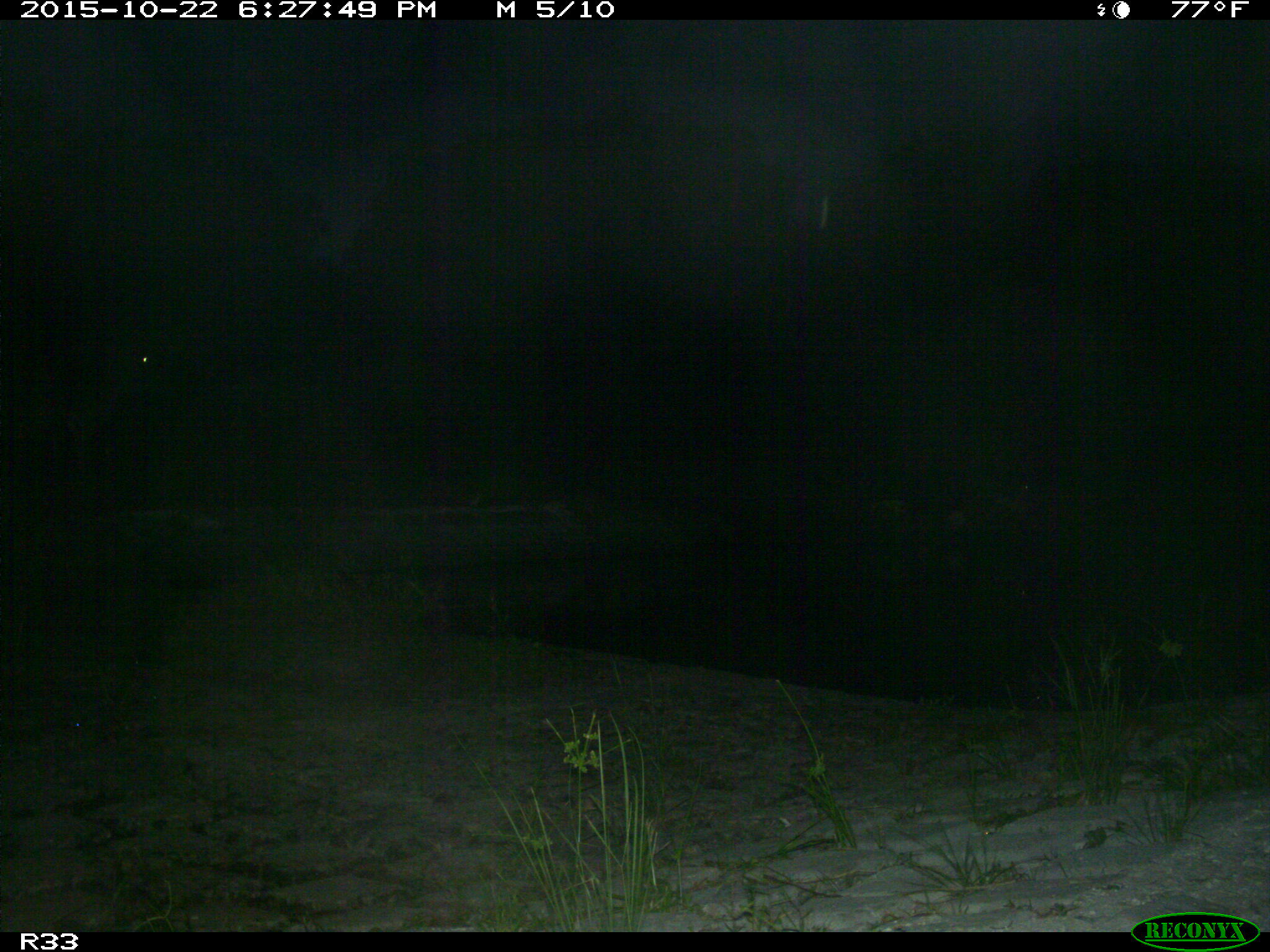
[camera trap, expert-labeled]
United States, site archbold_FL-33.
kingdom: Animalia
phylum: Chordata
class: Mammalia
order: Artiodactyla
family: Bovidae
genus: Bos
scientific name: Bos taurus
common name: domestic cow